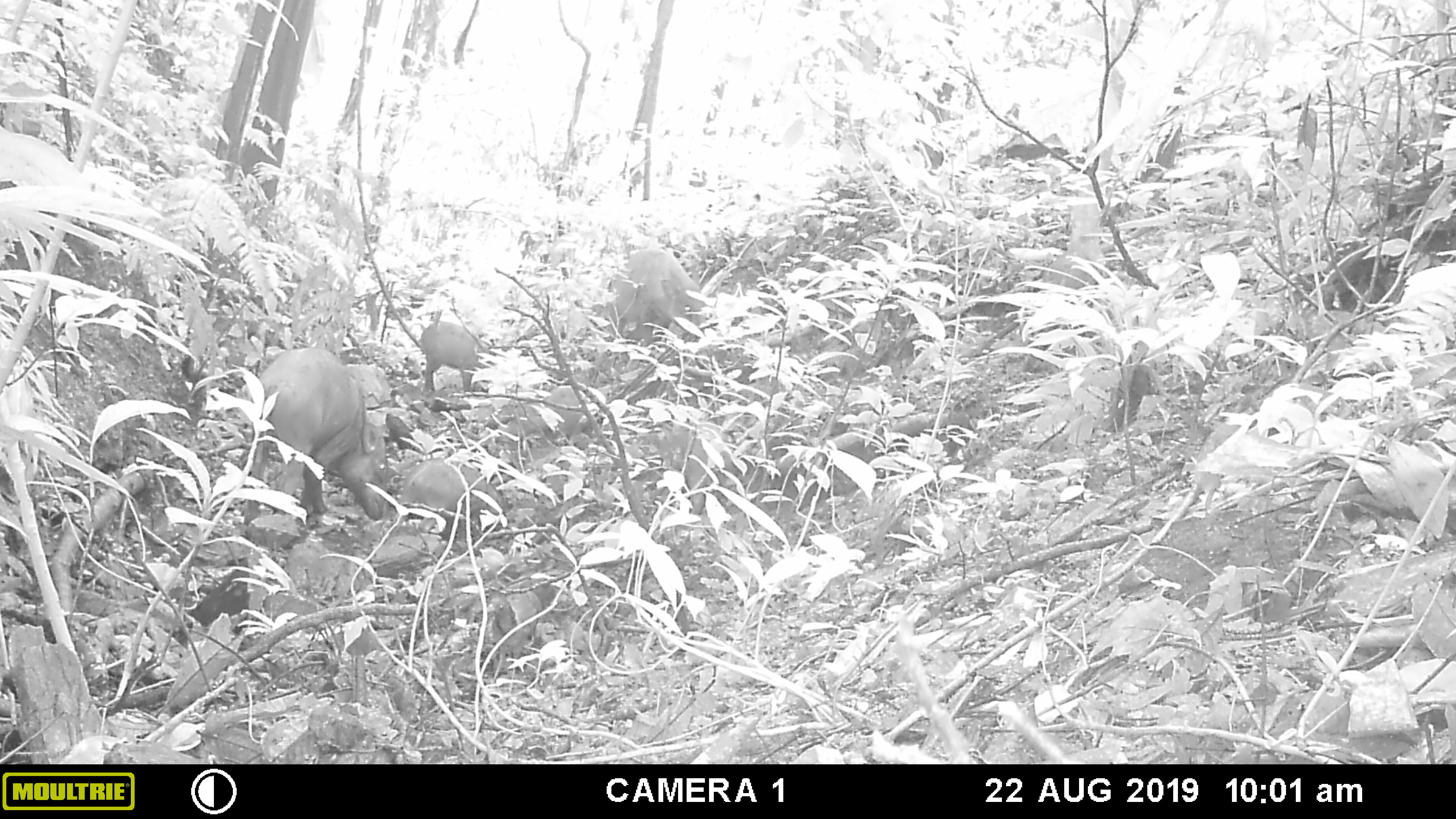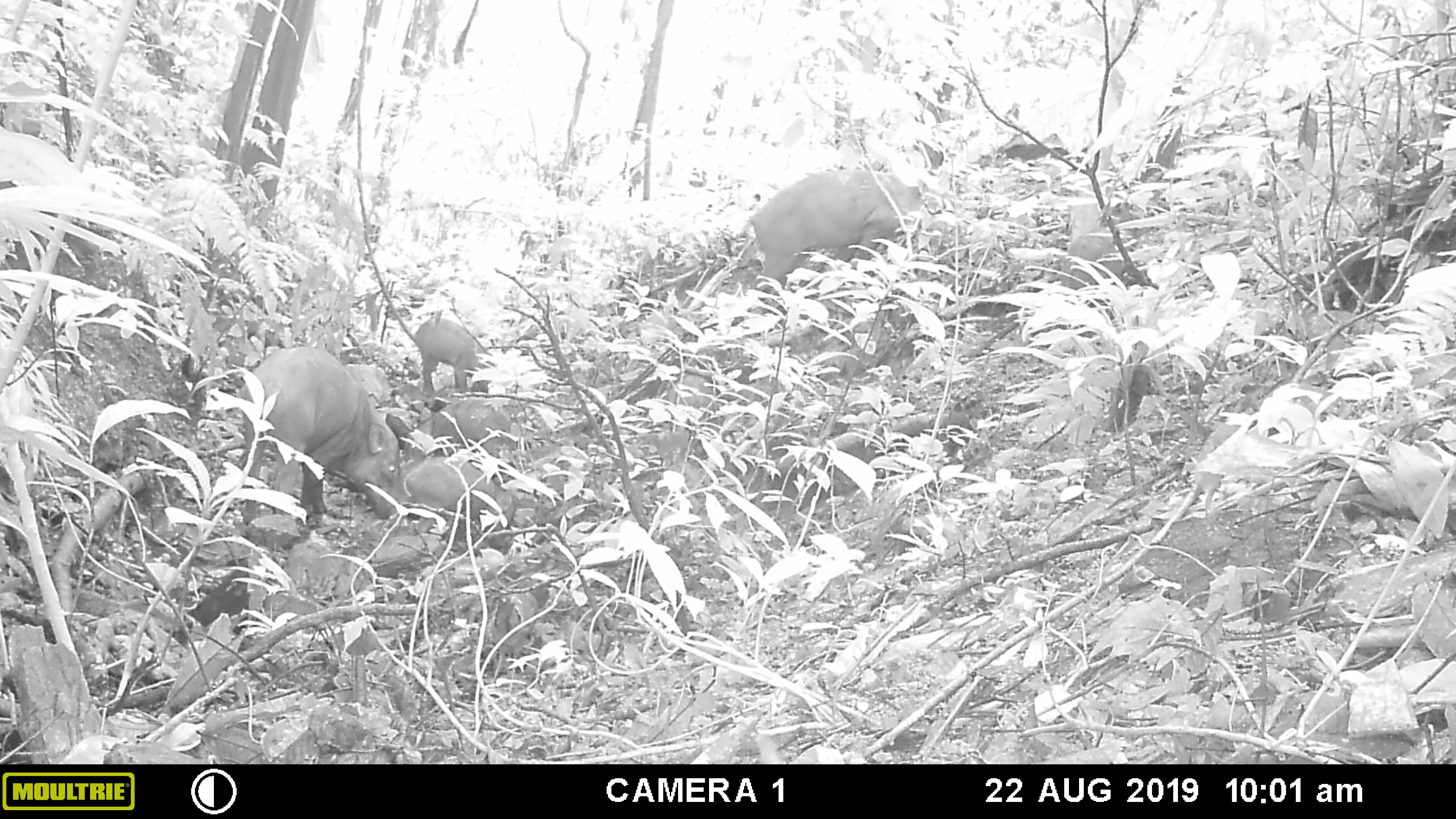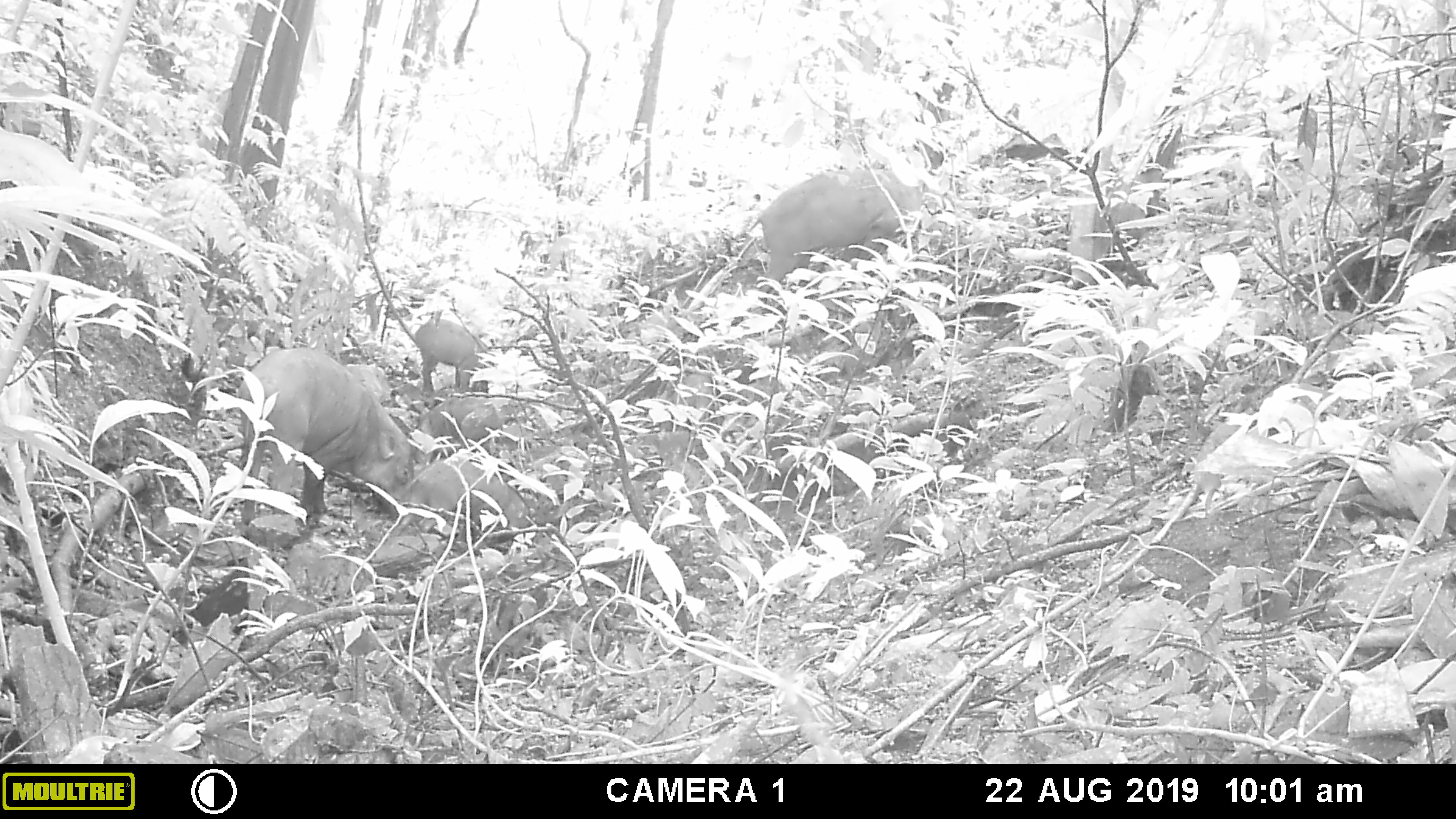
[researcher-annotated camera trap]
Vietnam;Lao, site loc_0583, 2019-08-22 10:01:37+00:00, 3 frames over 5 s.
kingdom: Animalia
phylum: Chordata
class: Mammalia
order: Artiodactyla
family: Suidae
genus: Sus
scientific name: Sus scrofa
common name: eurasian wild pig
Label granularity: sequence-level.